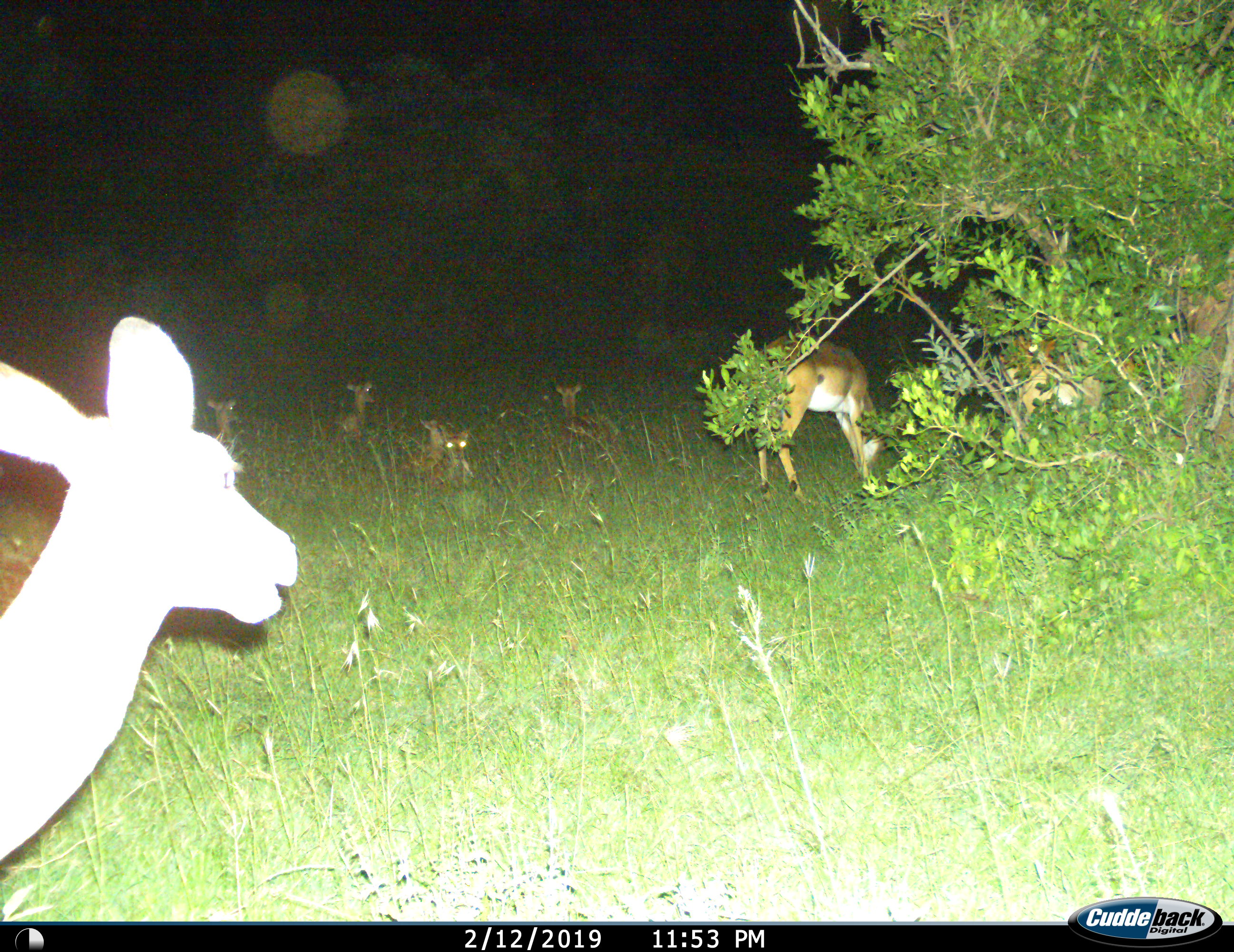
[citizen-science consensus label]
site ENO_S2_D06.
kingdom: Animalia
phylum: Chordata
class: Mammalia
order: Artiodactyla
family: Bovidae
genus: Aepyceros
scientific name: Aepyceros melampus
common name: impala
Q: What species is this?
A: Impala (Aepyceros melampus).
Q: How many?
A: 8.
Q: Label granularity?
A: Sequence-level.